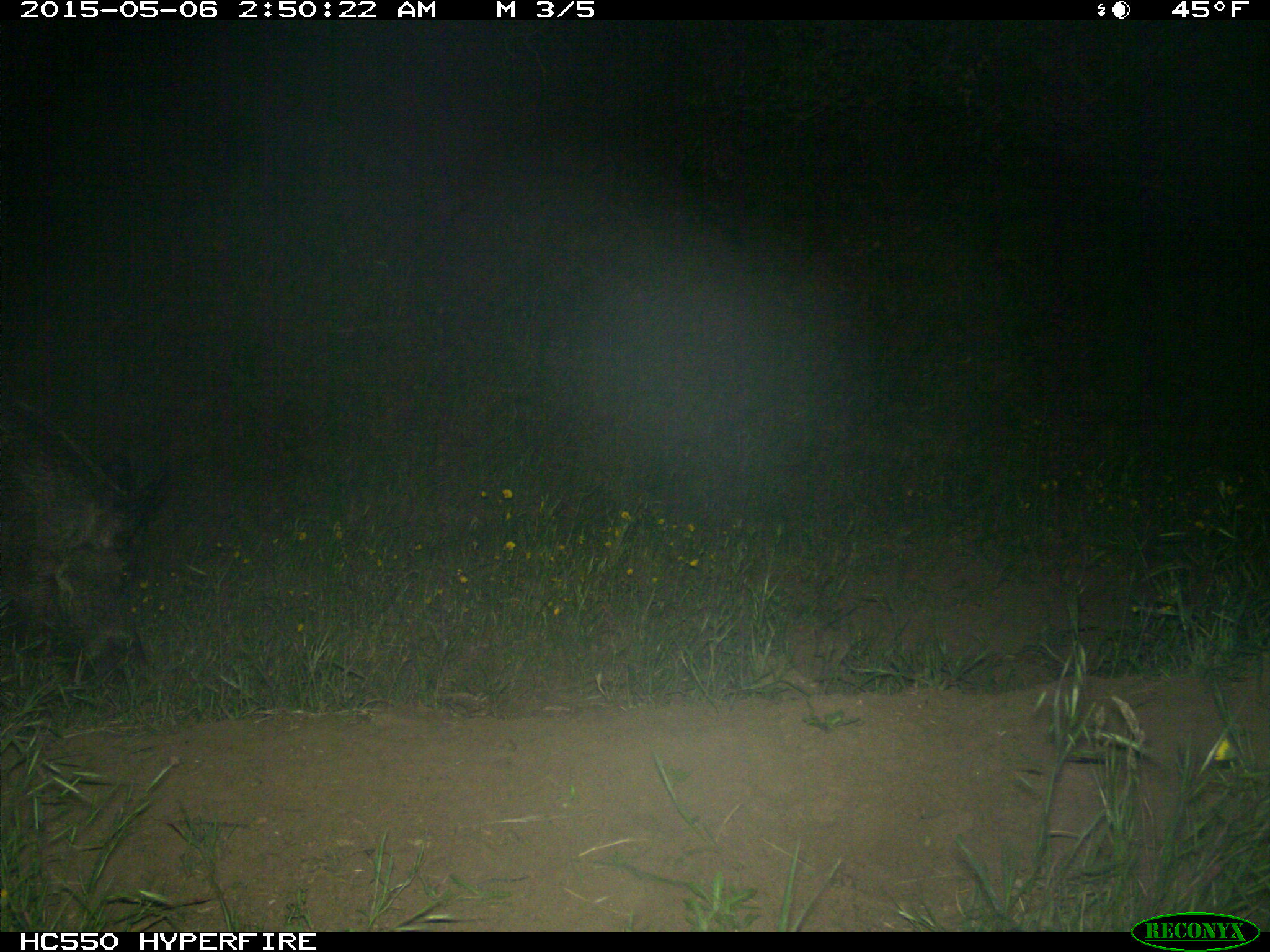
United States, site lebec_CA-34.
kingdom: Animalia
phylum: Chordata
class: Mammalia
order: Artiodactyla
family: Suidae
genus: Sus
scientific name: Sus scrofa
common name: wild boar